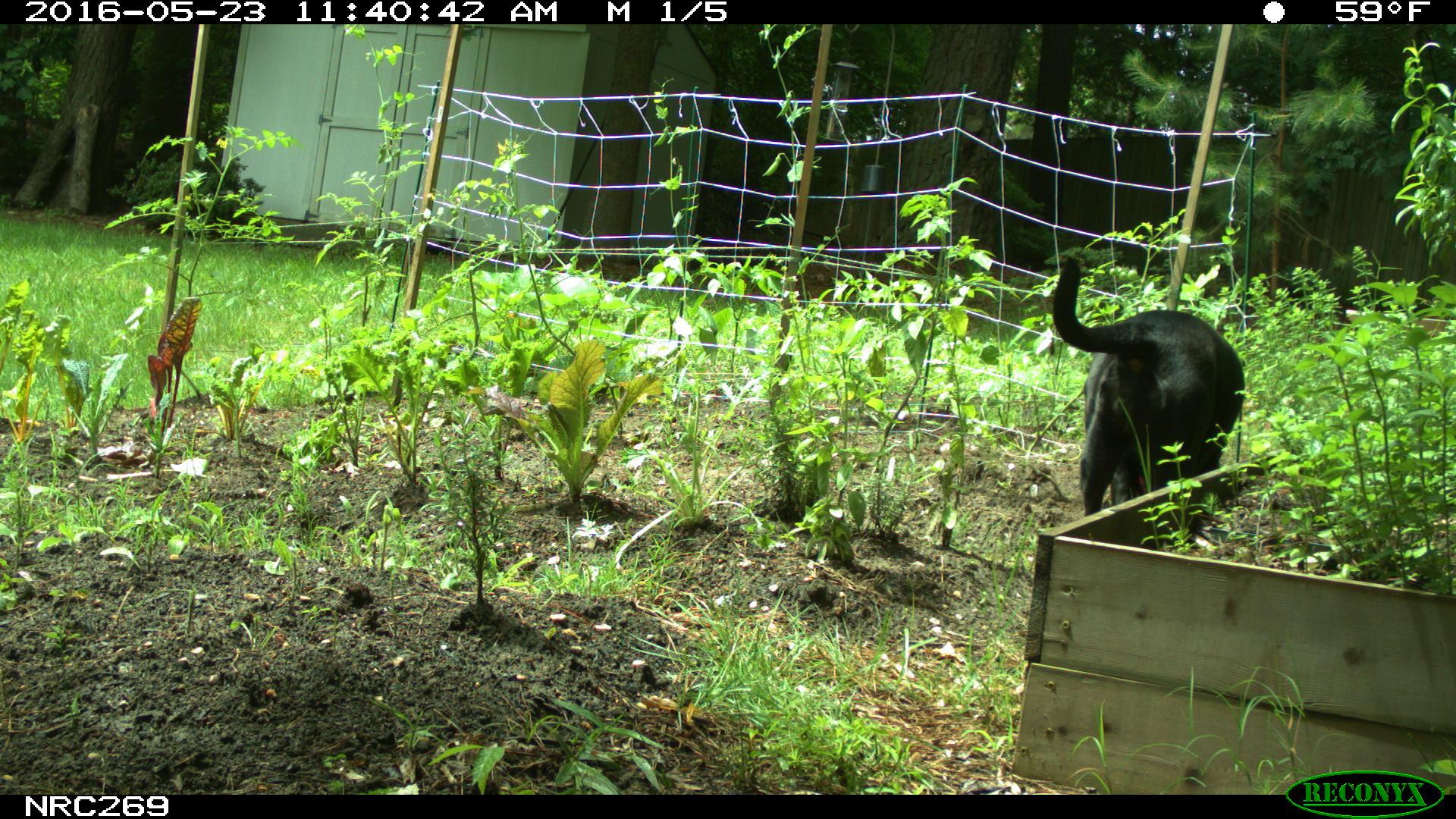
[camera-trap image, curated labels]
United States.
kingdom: Animalia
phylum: Chordata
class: Mammalia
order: Carnivora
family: Canidae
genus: Canis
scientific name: Canis familiaris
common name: domestic dog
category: Dog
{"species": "Dog (domestic dog) (Canis familiaris)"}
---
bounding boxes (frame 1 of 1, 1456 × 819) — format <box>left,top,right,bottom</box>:
Dog: <box>1046,245,1246,516</box>